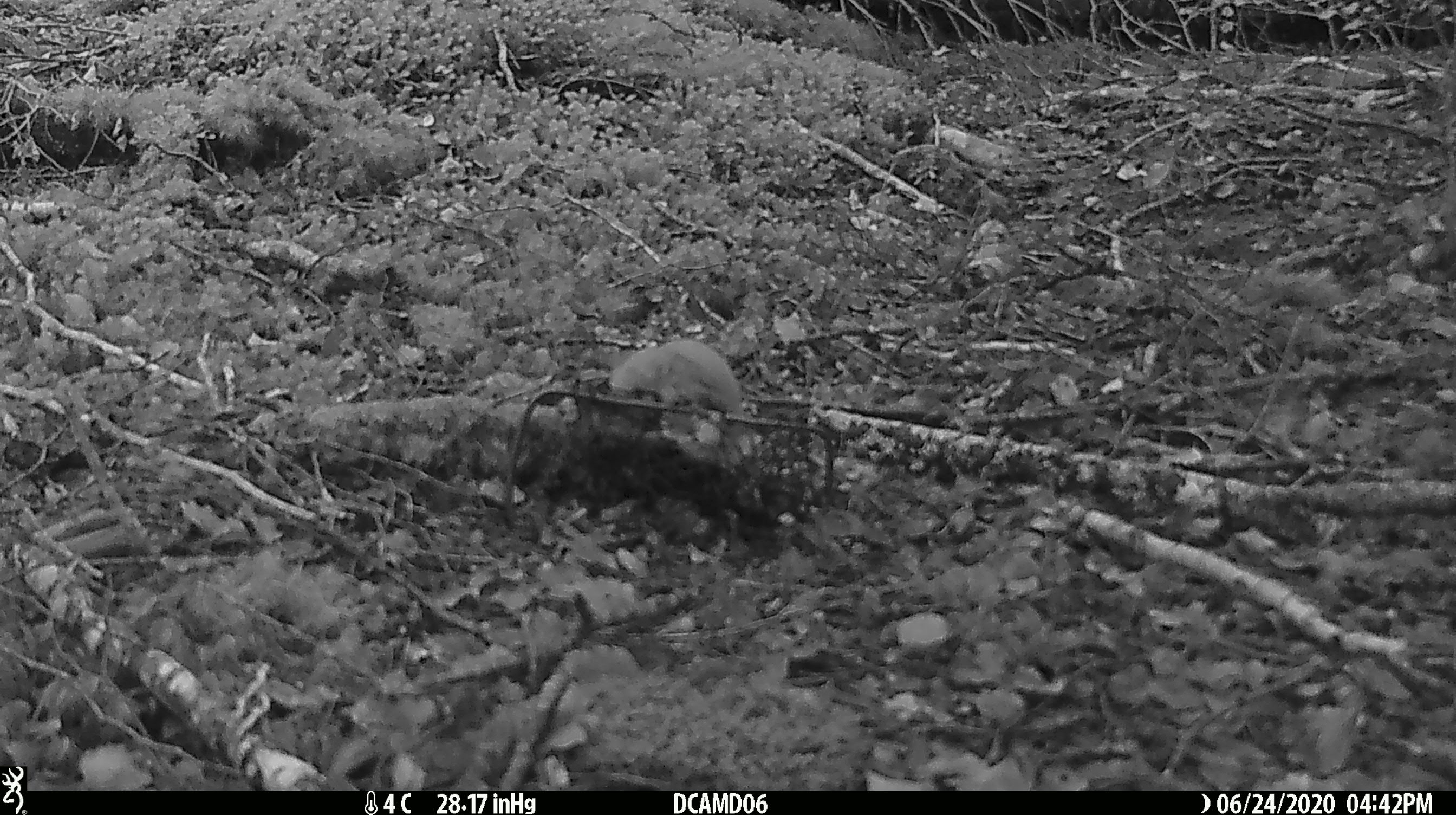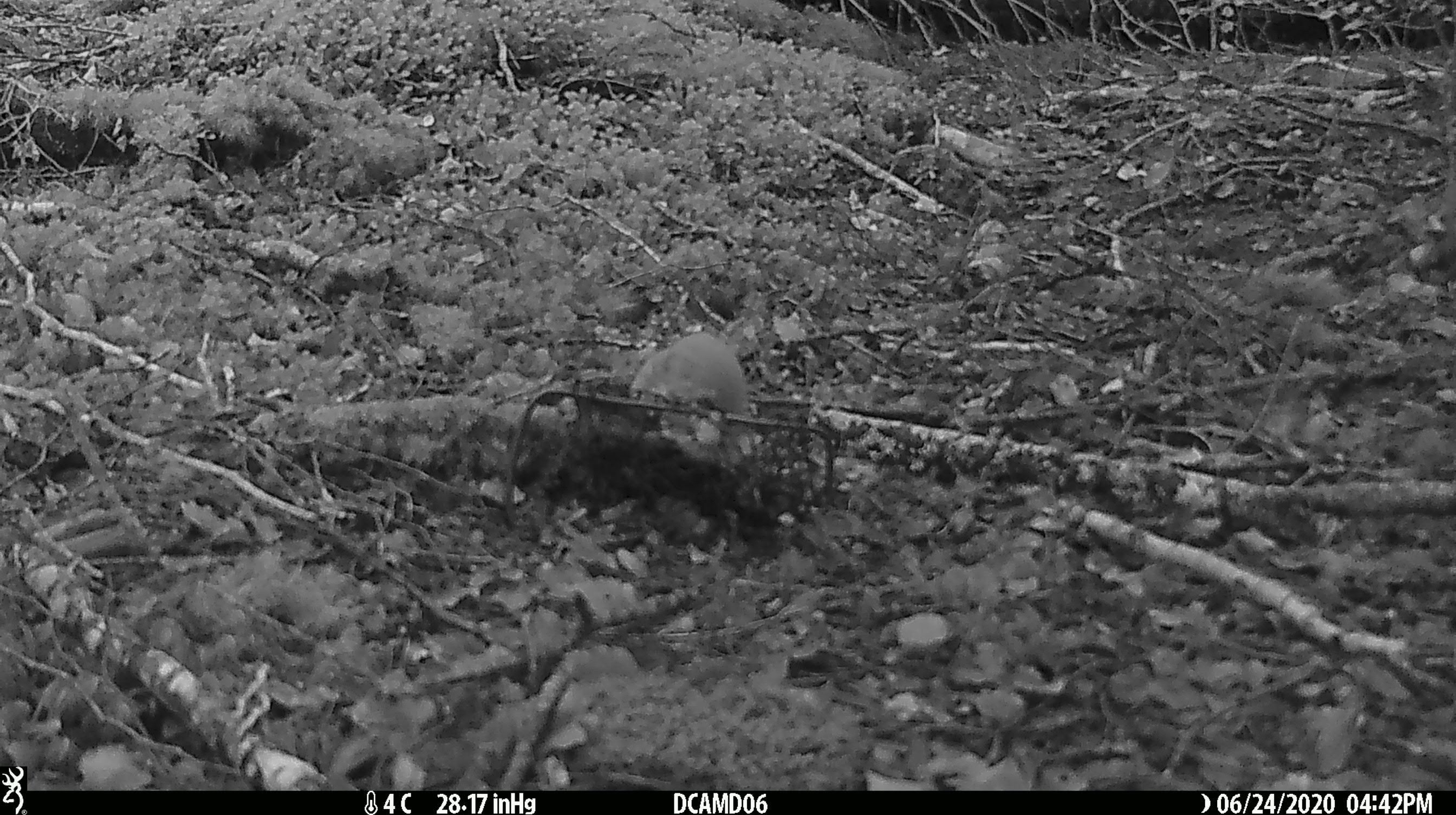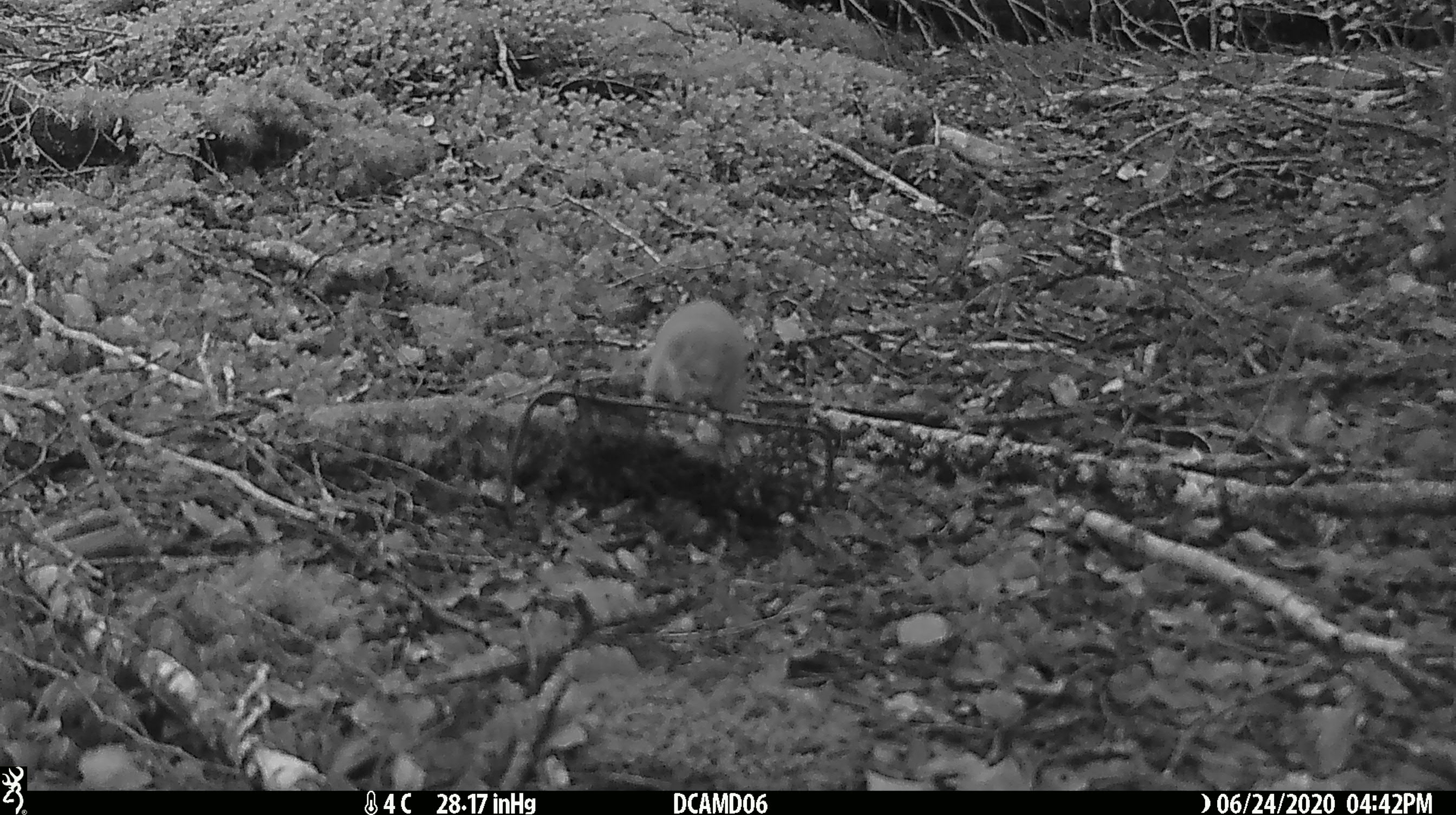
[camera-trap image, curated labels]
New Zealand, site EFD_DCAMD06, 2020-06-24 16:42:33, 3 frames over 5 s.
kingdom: Animalia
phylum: Chordata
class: Mammalia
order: Carnivora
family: Mustelidae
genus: Mustela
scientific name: Mustela nivalis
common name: least weasel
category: weasel